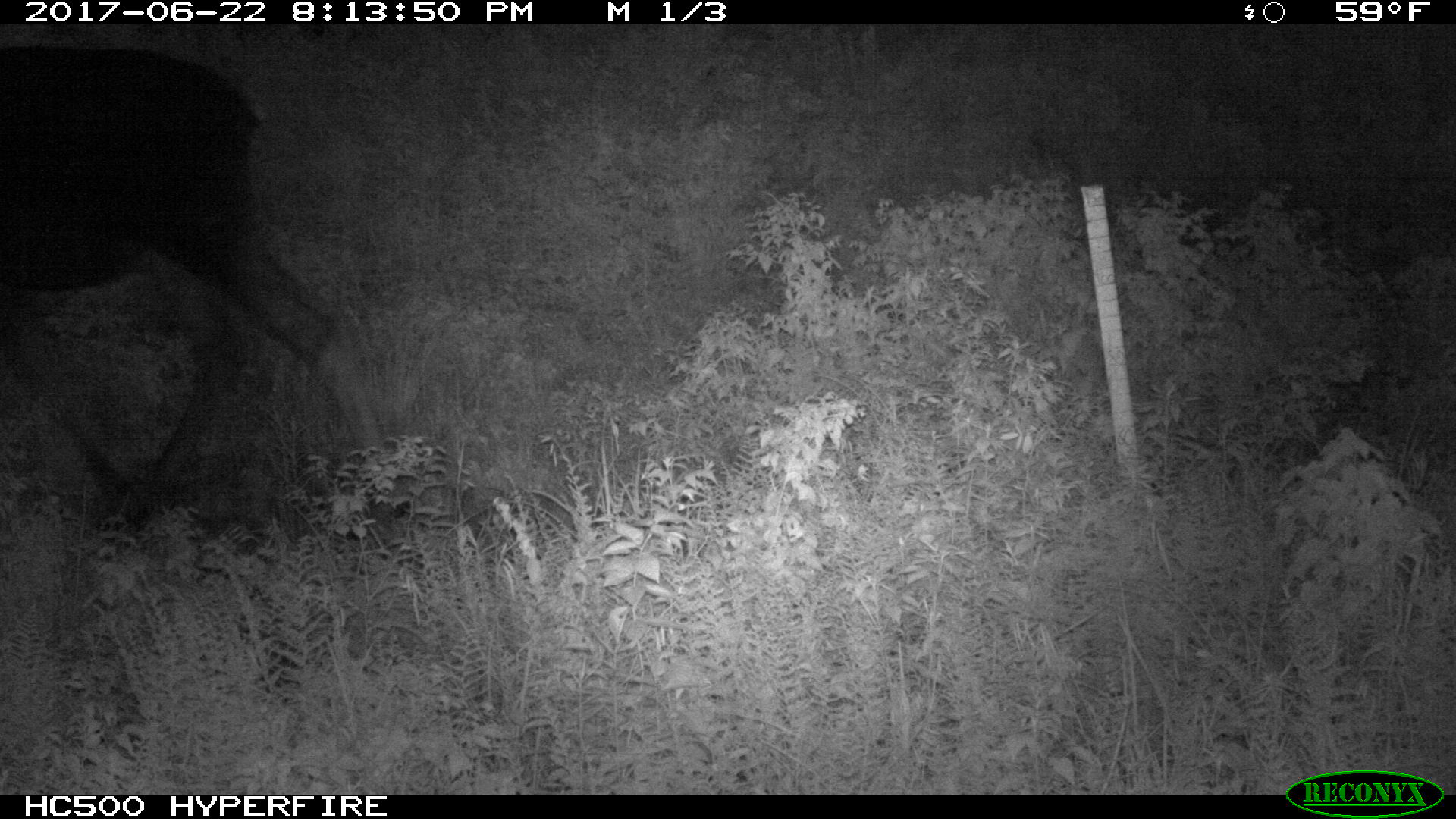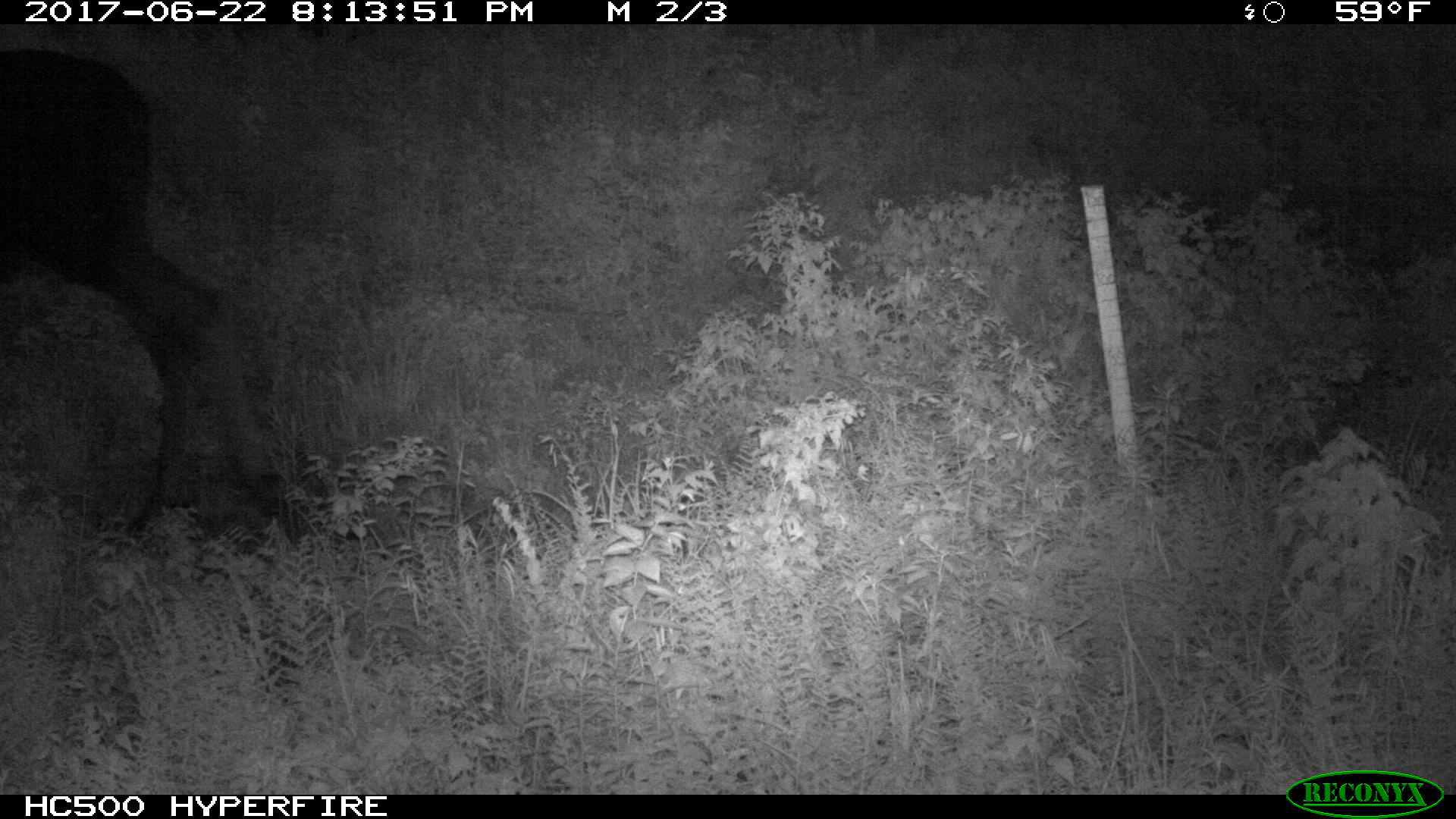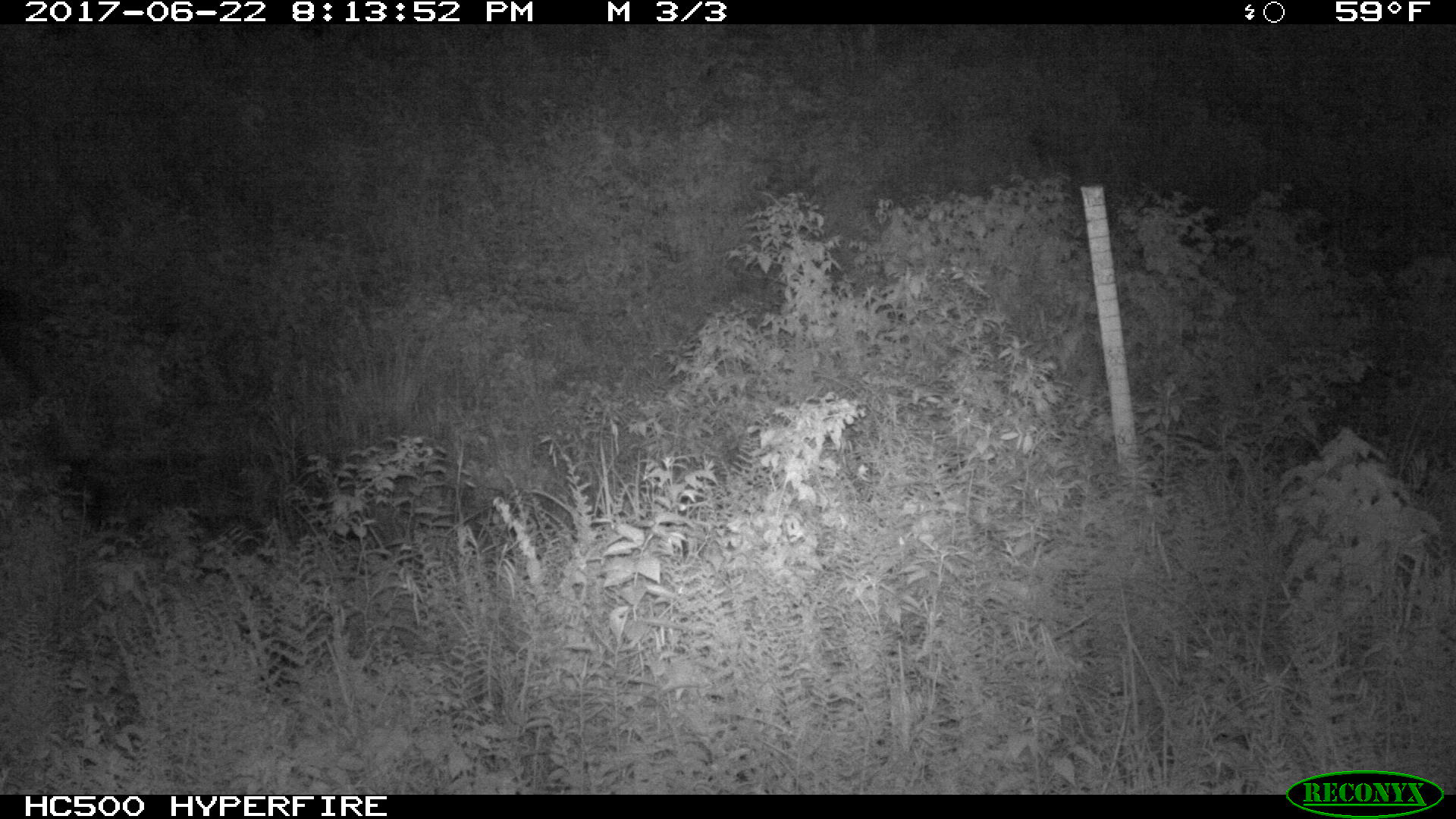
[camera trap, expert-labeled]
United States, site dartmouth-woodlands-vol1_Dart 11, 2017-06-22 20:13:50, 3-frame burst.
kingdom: Animalia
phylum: Chordata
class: Mammalia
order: Artiodactyla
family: Cervidae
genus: Alces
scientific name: Alces alces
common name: moose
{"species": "moose (Alces alces)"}